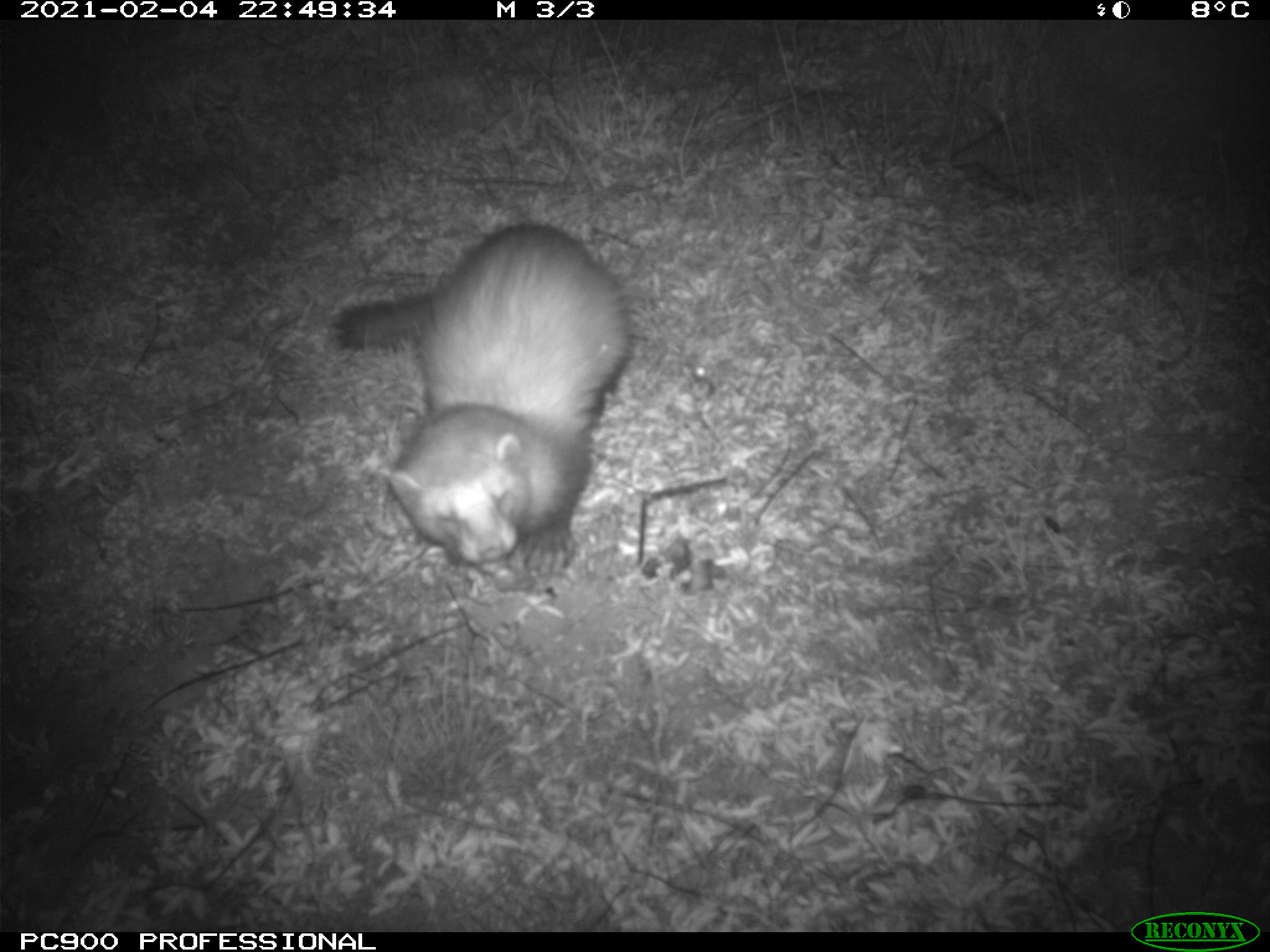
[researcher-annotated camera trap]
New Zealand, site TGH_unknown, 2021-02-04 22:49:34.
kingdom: Animalia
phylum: Chordata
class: Mammalia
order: Carnivora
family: Mustelidae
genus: Mustela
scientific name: Mustela furo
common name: ferret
Ferret (Mustela furo).